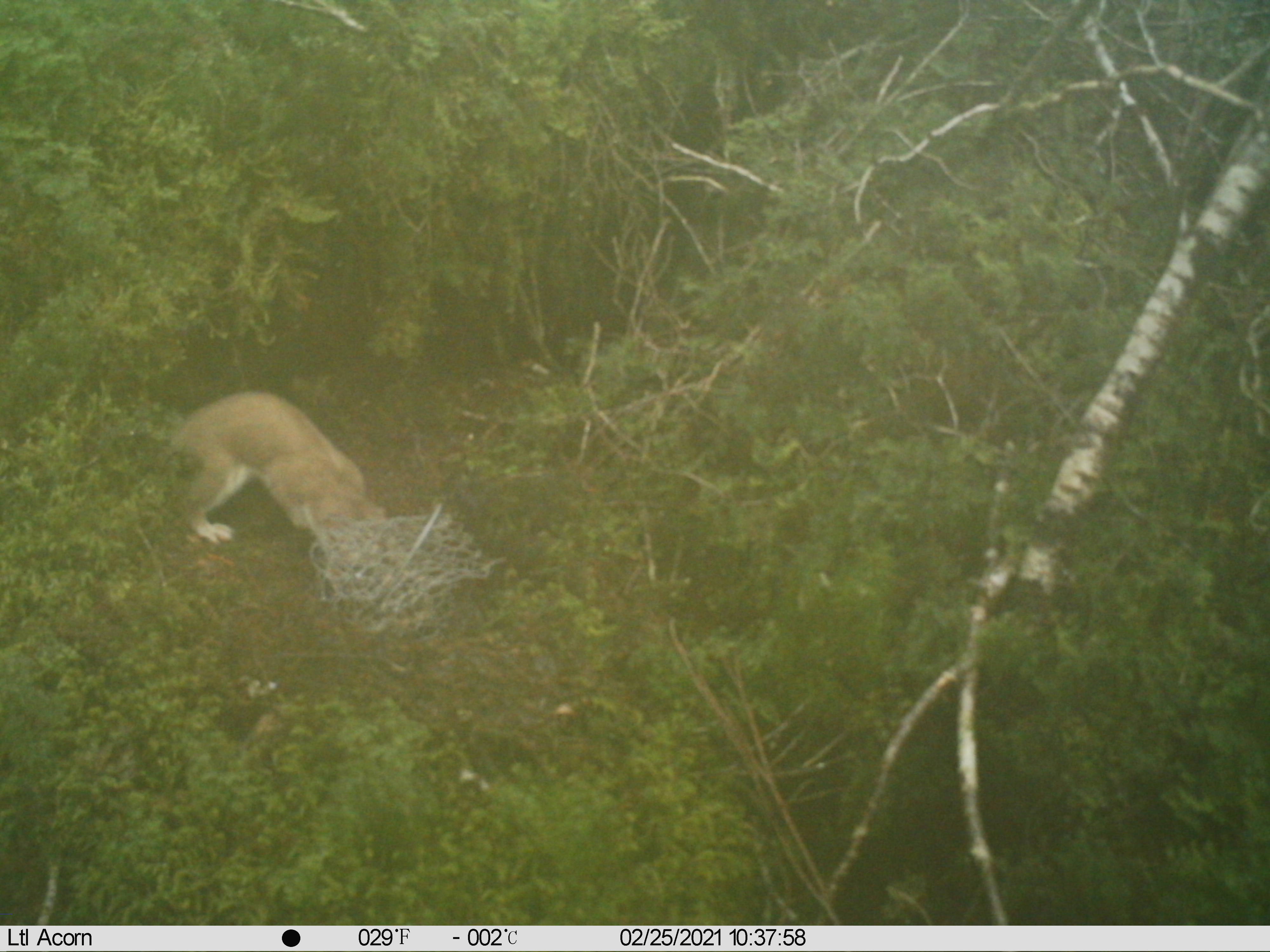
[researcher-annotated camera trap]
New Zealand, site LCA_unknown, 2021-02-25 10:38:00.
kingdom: Animalia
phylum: Chordata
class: Mammalia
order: Carnivora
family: Mustelidae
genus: Mustela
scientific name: Mustela erminea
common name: stoat